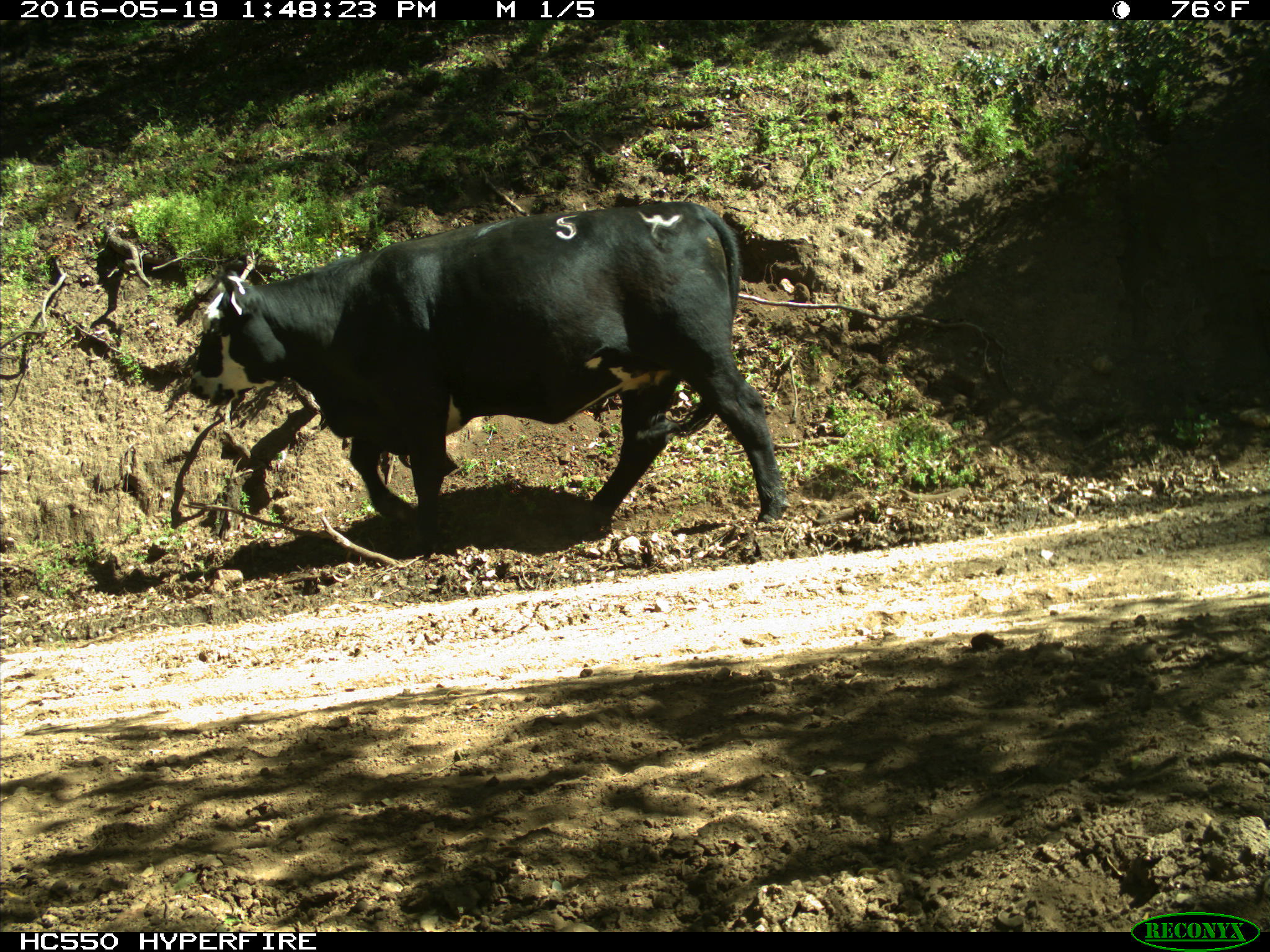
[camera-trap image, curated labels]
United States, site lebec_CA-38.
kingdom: Animalia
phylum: Chordata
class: Mammalia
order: Artiodactyla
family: Bovidae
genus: Bos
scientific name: Bos taurus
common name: domestic cow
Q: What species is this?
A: Bos taurus (domestic cow).